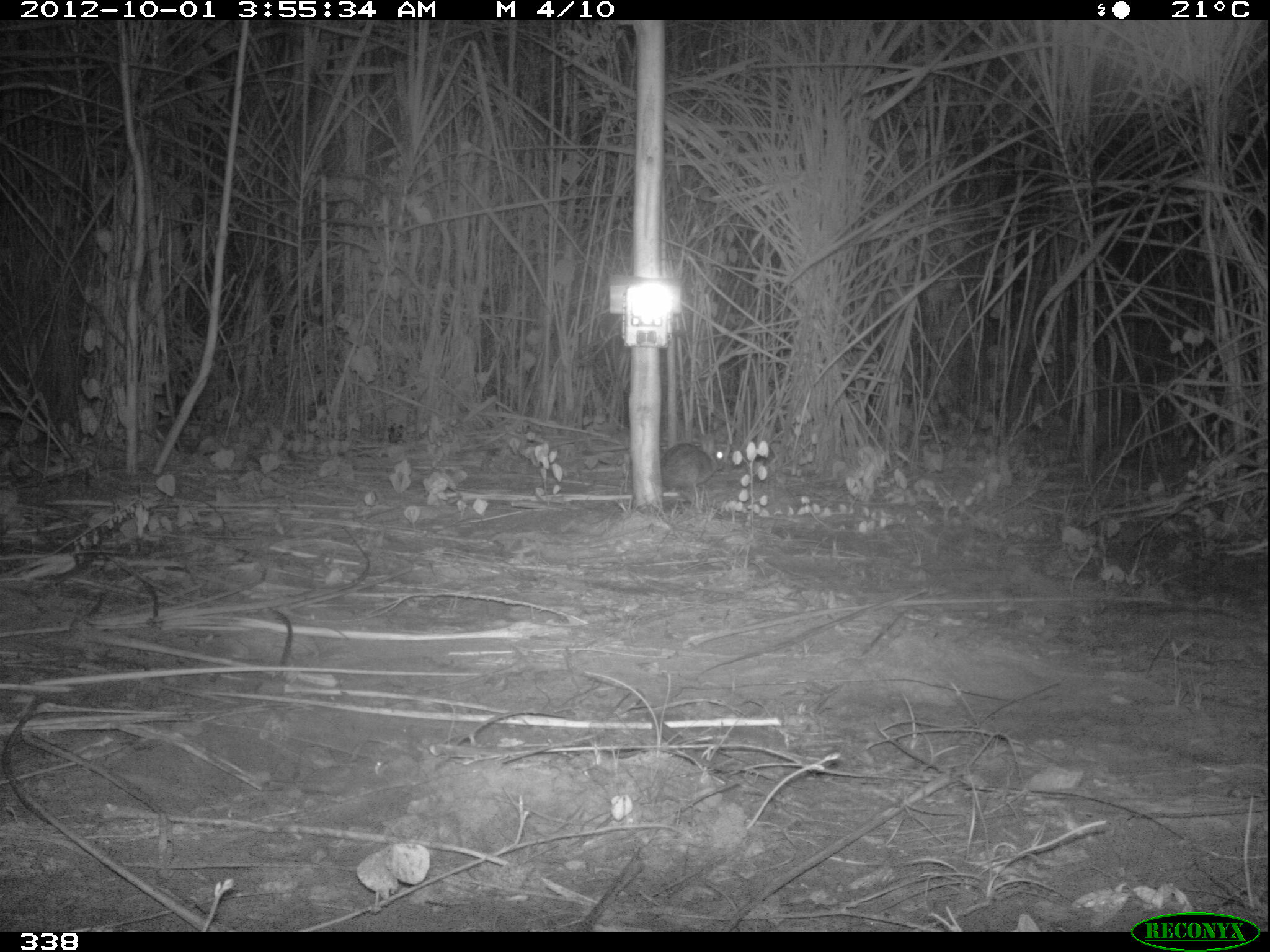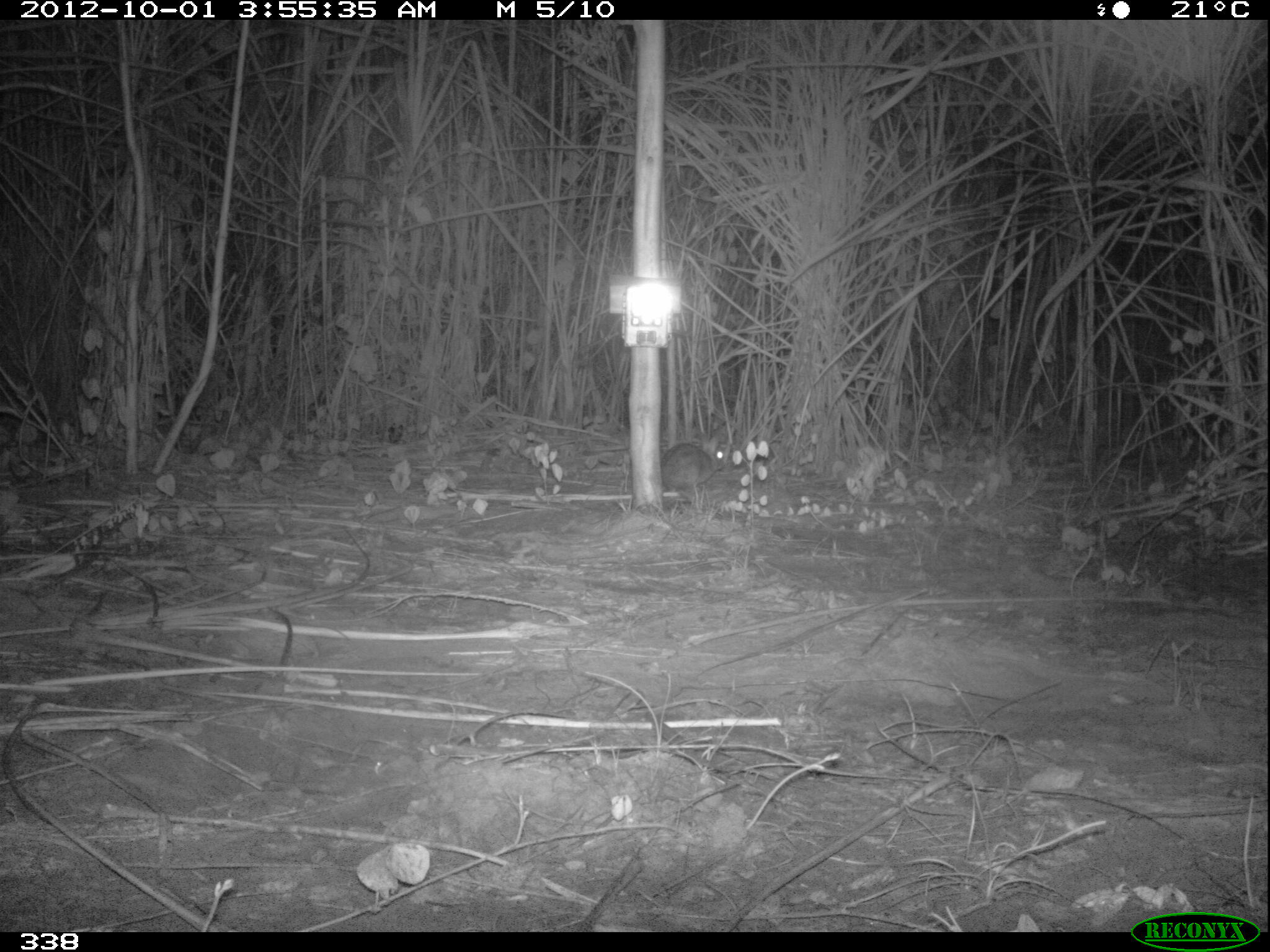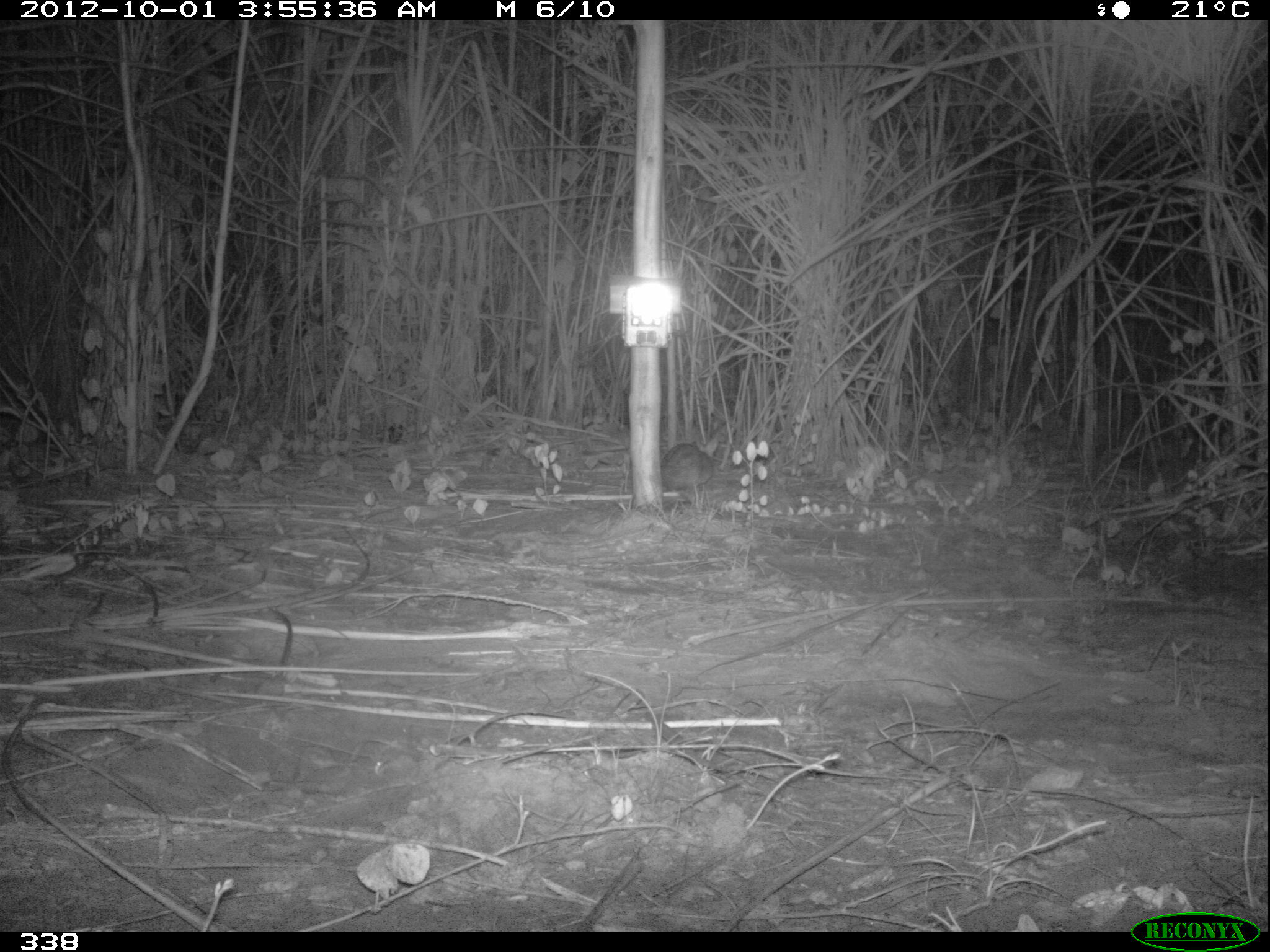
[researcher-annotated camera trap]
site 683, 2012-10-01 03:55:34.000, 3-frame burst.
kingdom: Animalia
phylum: Chordata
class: Mammalia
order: Lagomorpha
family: Leporidae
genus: Sylvilagus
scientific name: Sylvilagus brasiliensis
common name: tapeti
Sylvilagus brasiliensis (tapeti).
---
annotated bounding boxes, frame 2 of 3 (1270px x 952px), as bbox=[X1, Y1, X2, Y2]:
sylvilagus brasiliensis: bbox=[660, 433, 725, 495]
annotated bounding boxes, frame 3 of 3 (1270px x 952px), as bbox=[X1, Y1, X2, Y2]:
sylvilagus brasiliensis: bbox=[660, 436, 721, 494]